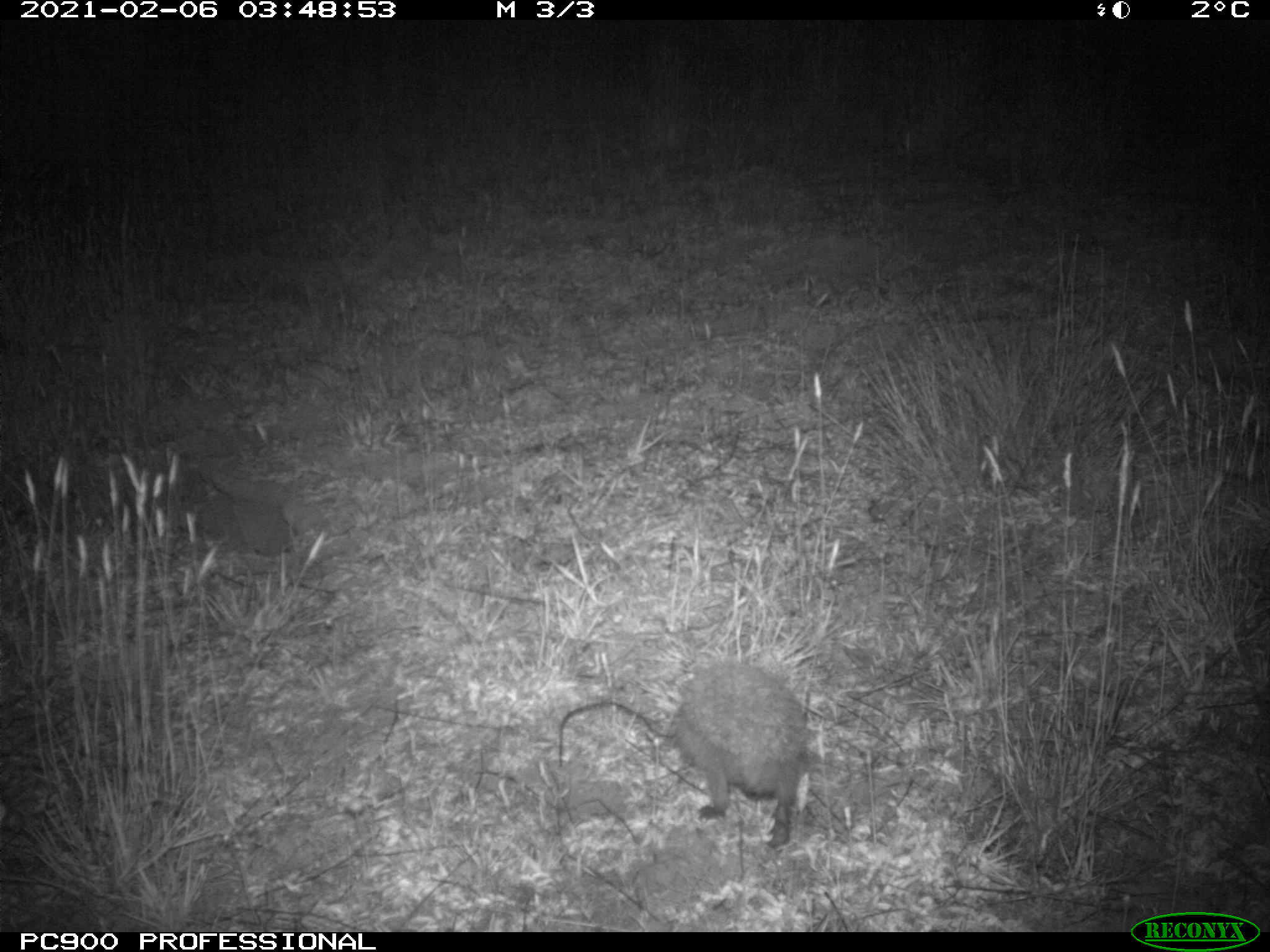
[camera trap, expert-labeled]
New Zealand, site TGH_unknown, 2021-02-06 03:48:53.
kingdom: Animalia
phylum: Chordata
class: Mammalia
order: Eulipotyphla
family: Erinaceidae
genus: Erinaceus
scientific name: Erinaceus europaeus europaeus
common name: european hedgehog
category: hedgehog